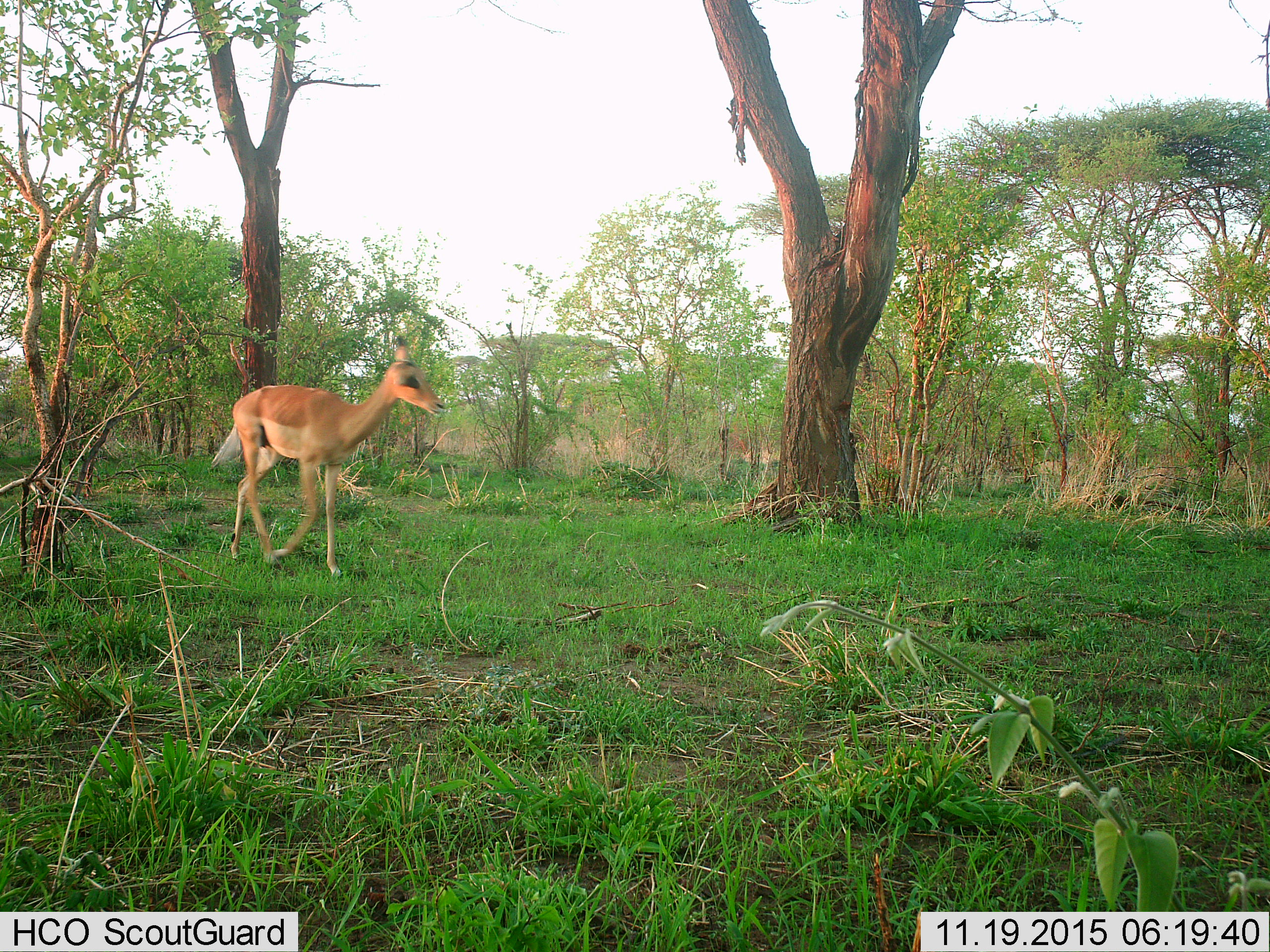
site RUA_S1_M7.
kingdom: Animalia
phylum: Chordata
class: Mammalia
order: Artiodactyla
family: Bovidae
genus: Aepyceros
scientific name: Aepyceros melampus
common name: impala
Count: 1.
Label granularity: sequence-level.